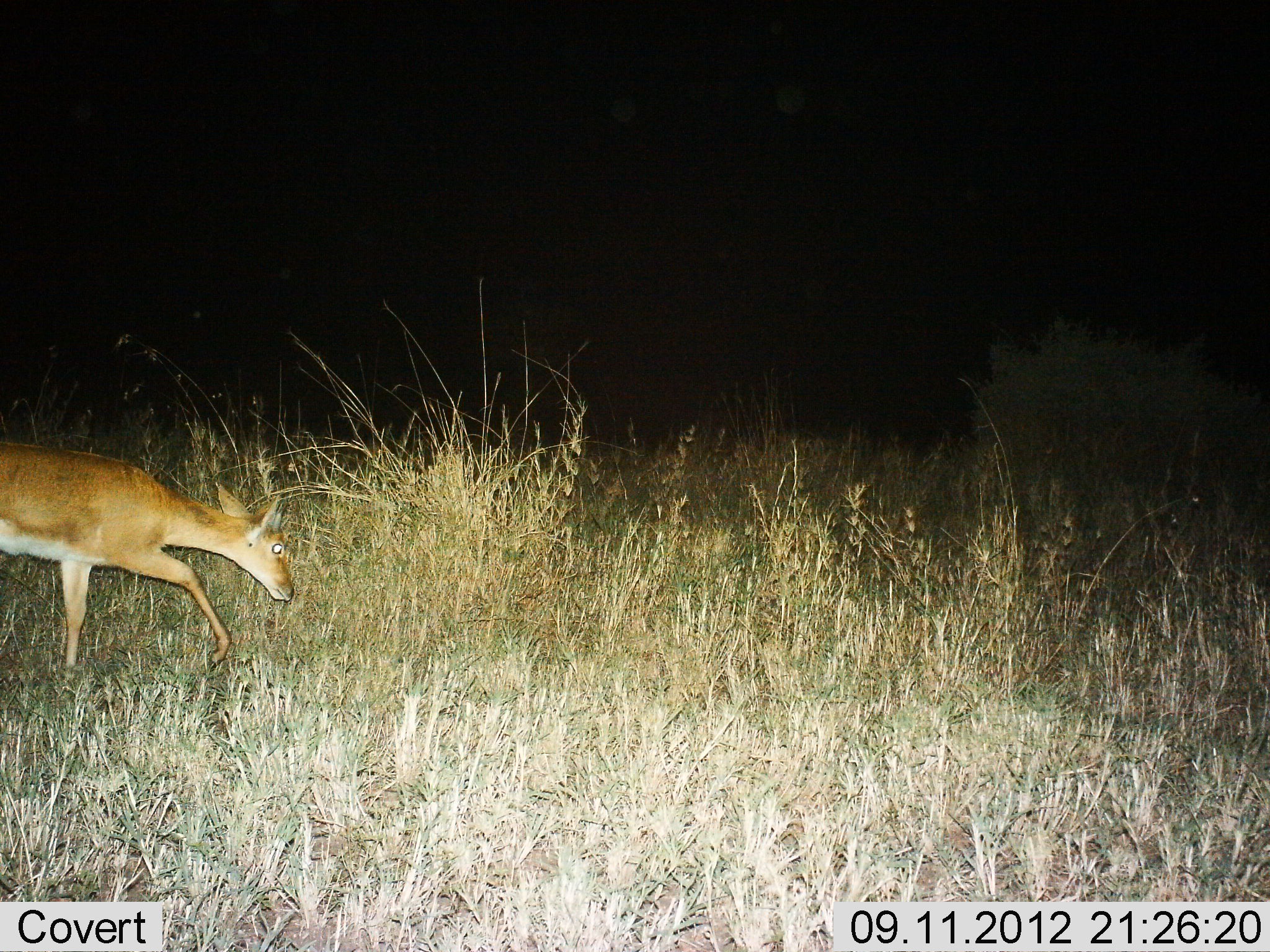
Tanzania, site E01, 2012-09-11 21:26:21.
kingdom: Animalia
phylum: Chordata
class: Mammalia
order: Artiodactyla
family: Bovidae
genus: Redunca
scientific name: Redunca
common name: reedbuck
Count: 1.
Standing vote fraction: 10%.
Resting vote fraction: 0%.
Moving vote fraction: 70%.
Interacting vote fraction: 0%.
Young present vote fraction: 0%.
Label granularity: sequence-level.